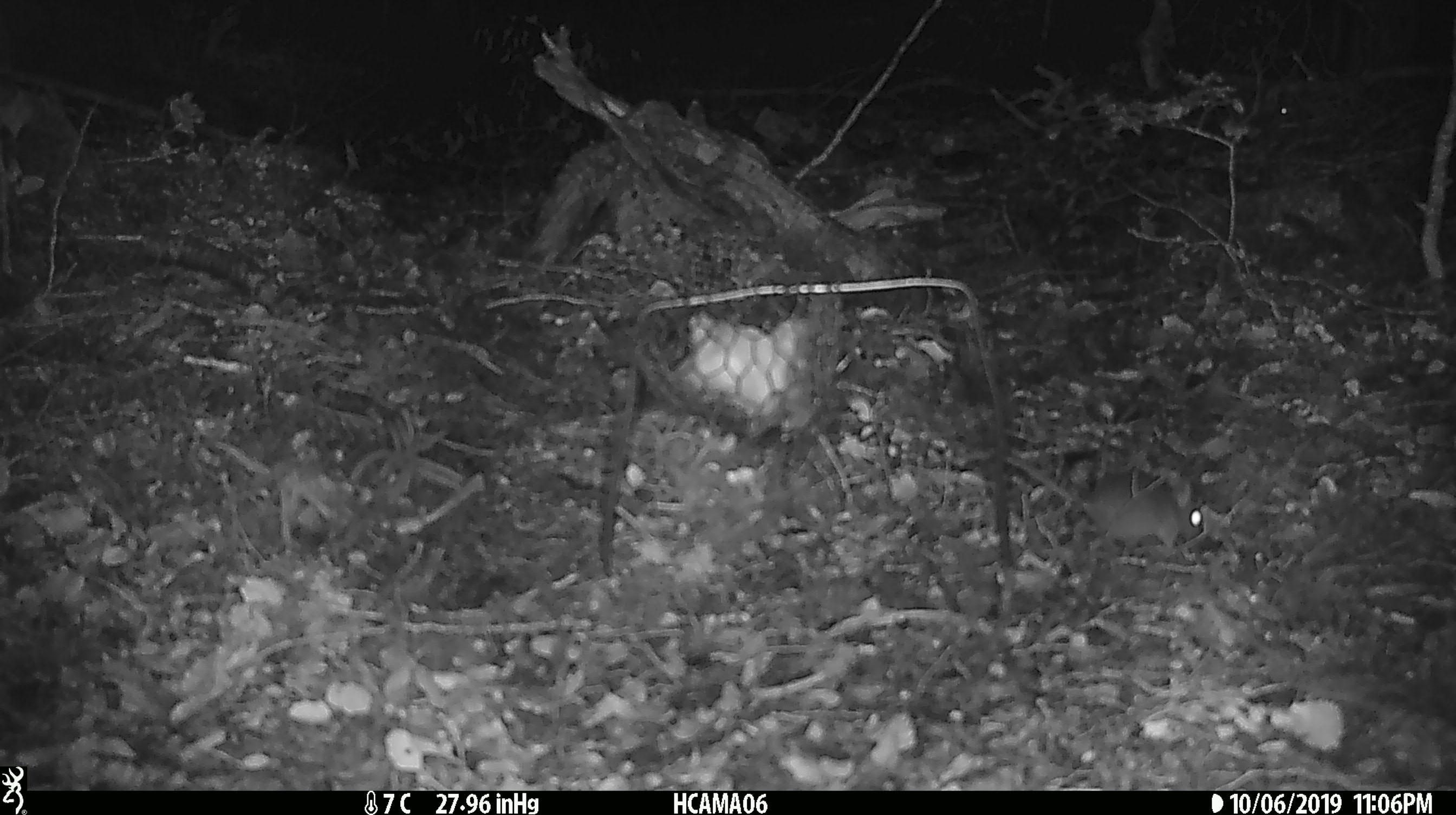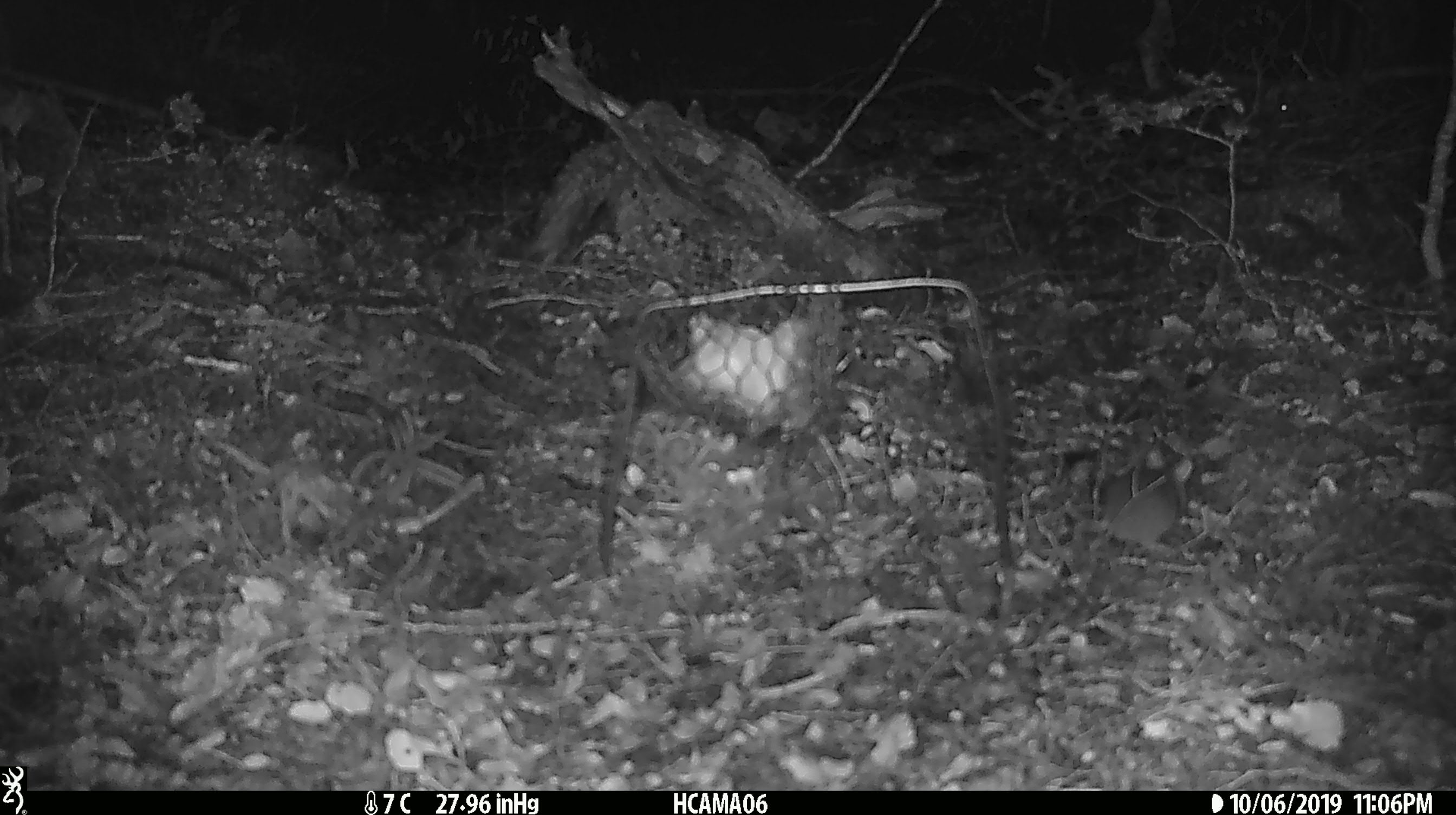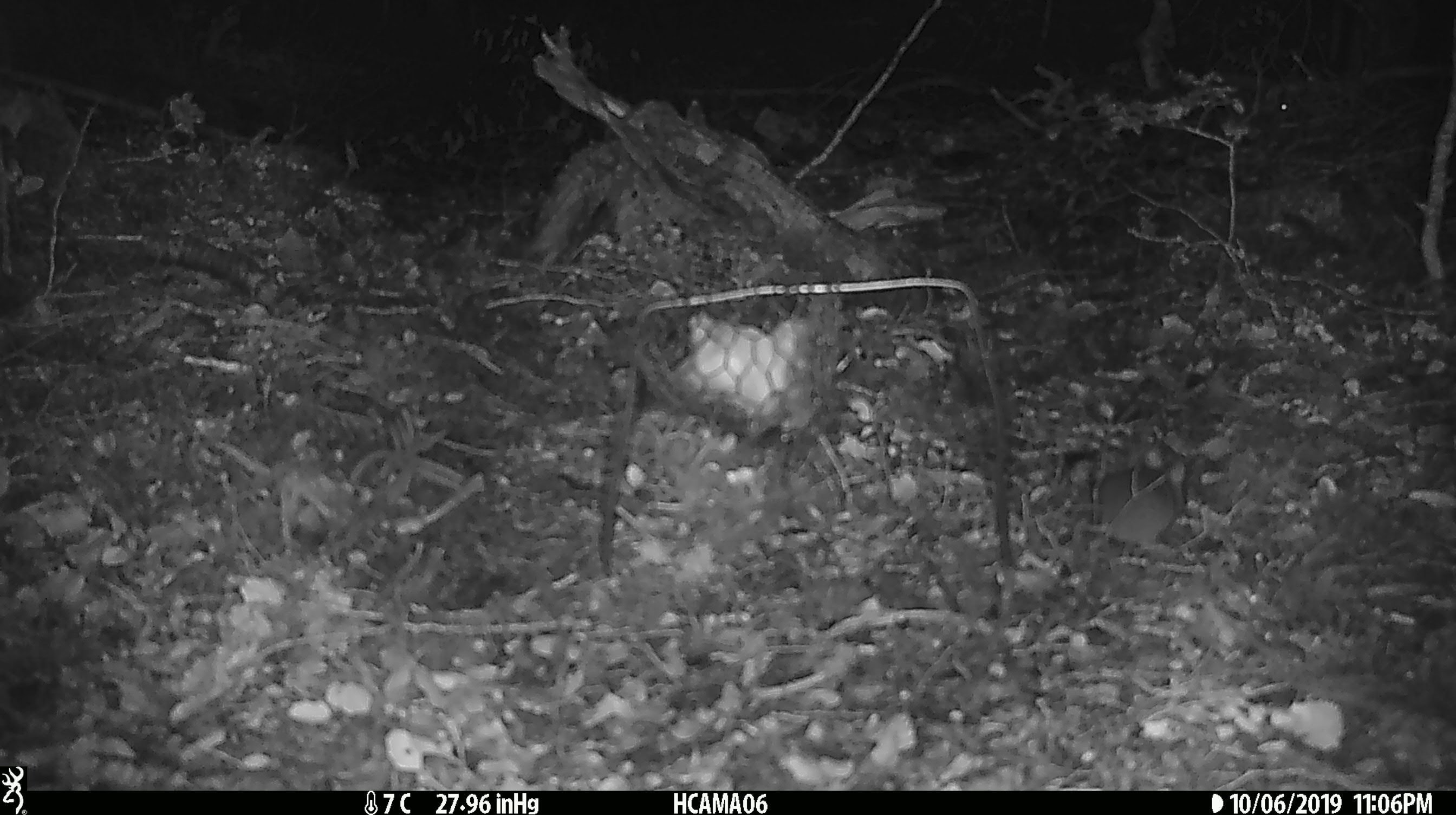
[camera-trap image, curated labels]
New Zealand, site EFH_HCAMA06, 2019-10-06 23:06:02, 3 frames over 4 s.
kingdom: Animalia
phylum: Chordata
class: Mammalia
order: Rodentia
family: Muridae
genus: Mus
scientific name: Mus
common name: mouse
Mouse (Mus).